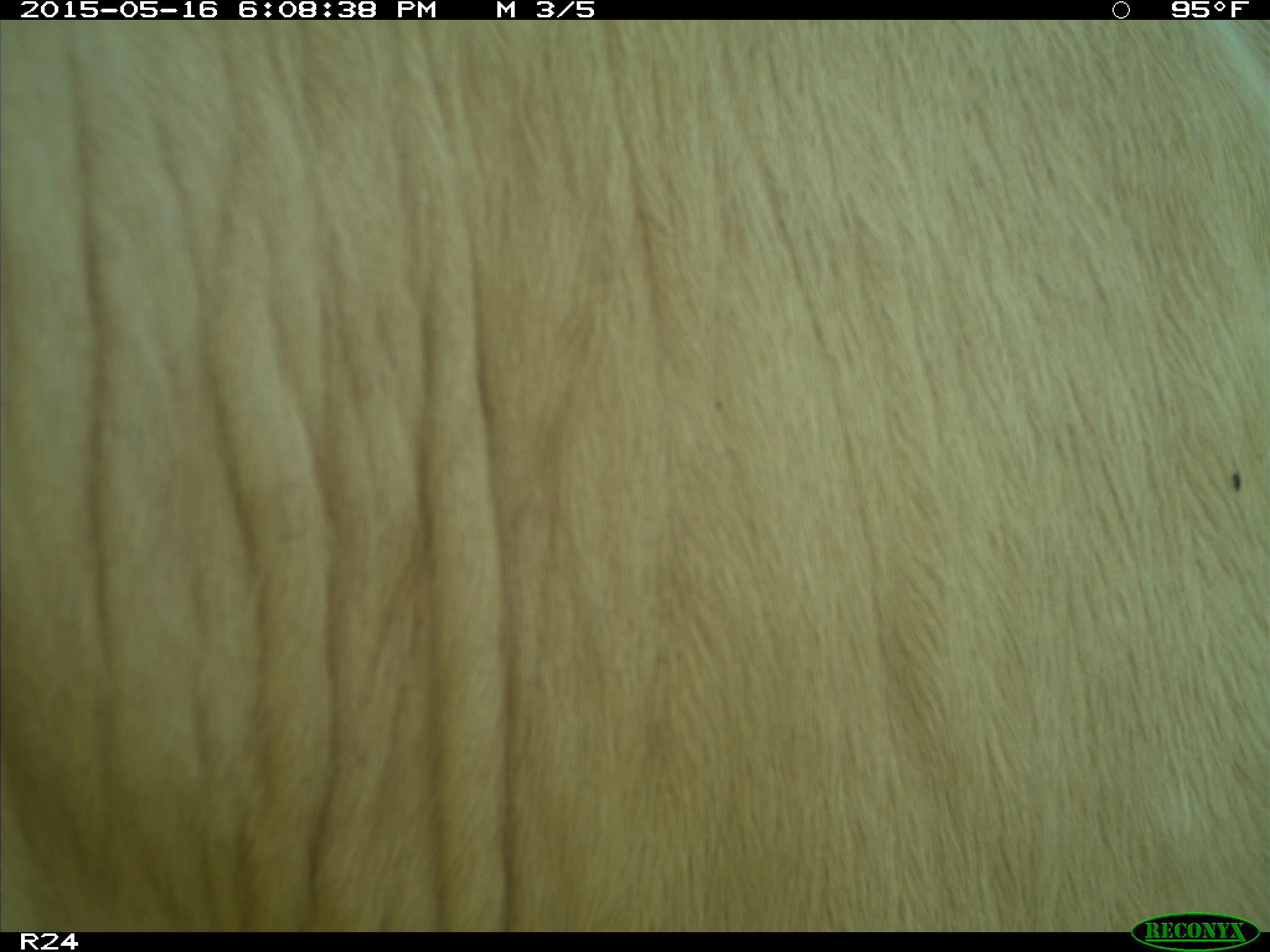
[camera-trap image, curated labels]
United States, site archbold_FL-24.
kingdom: Animalia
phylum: Chordata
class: Mammalia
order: Artiodactyla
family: Bovidae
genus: Bos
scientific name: Bos taurus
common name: domestic cow